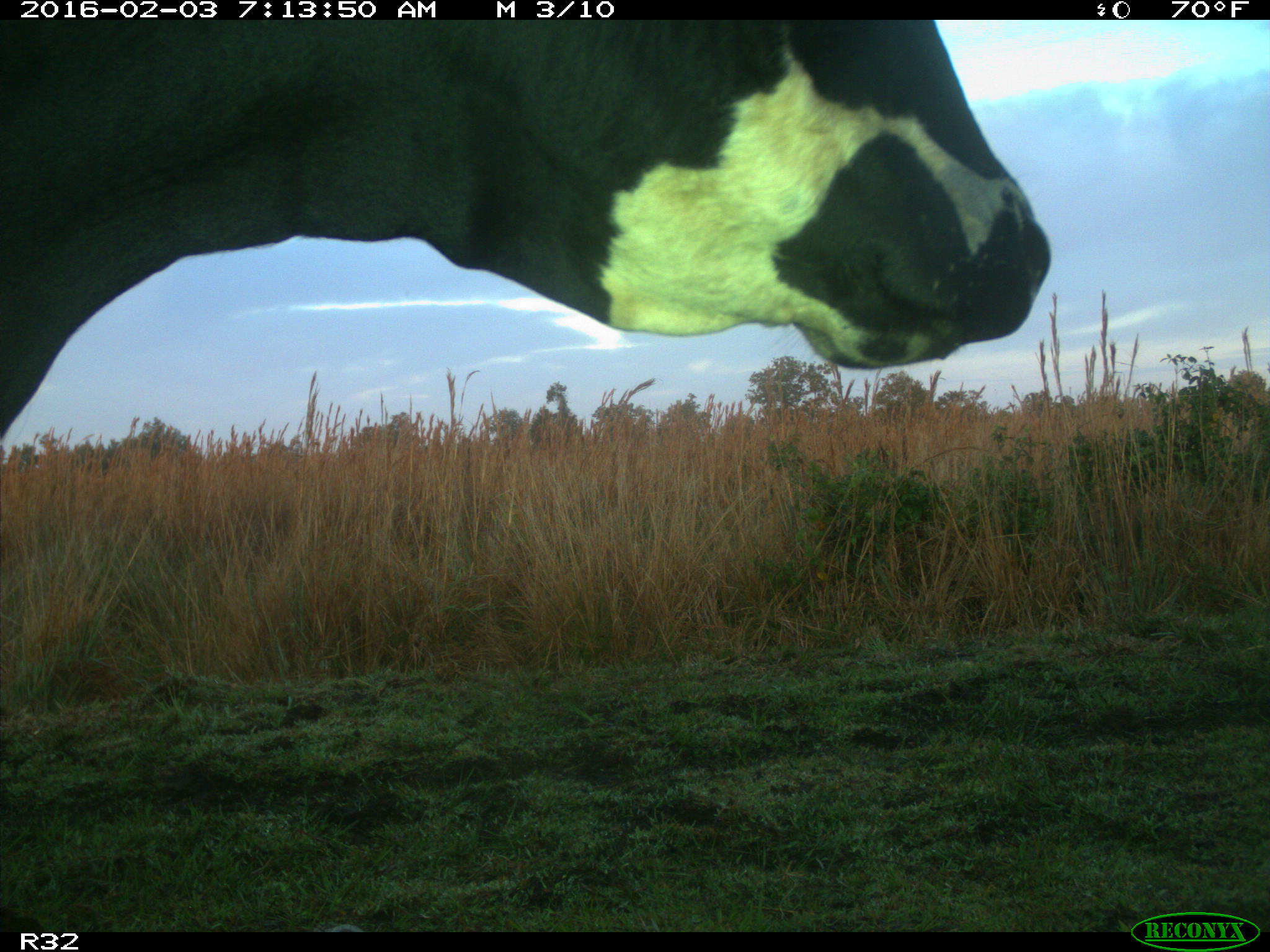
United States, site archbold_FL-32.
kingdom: Animalia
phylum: Chordata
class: Mammalia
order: Artiodactyla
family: Bovidae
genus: Bos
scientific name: Bos taurus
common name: domestic cow